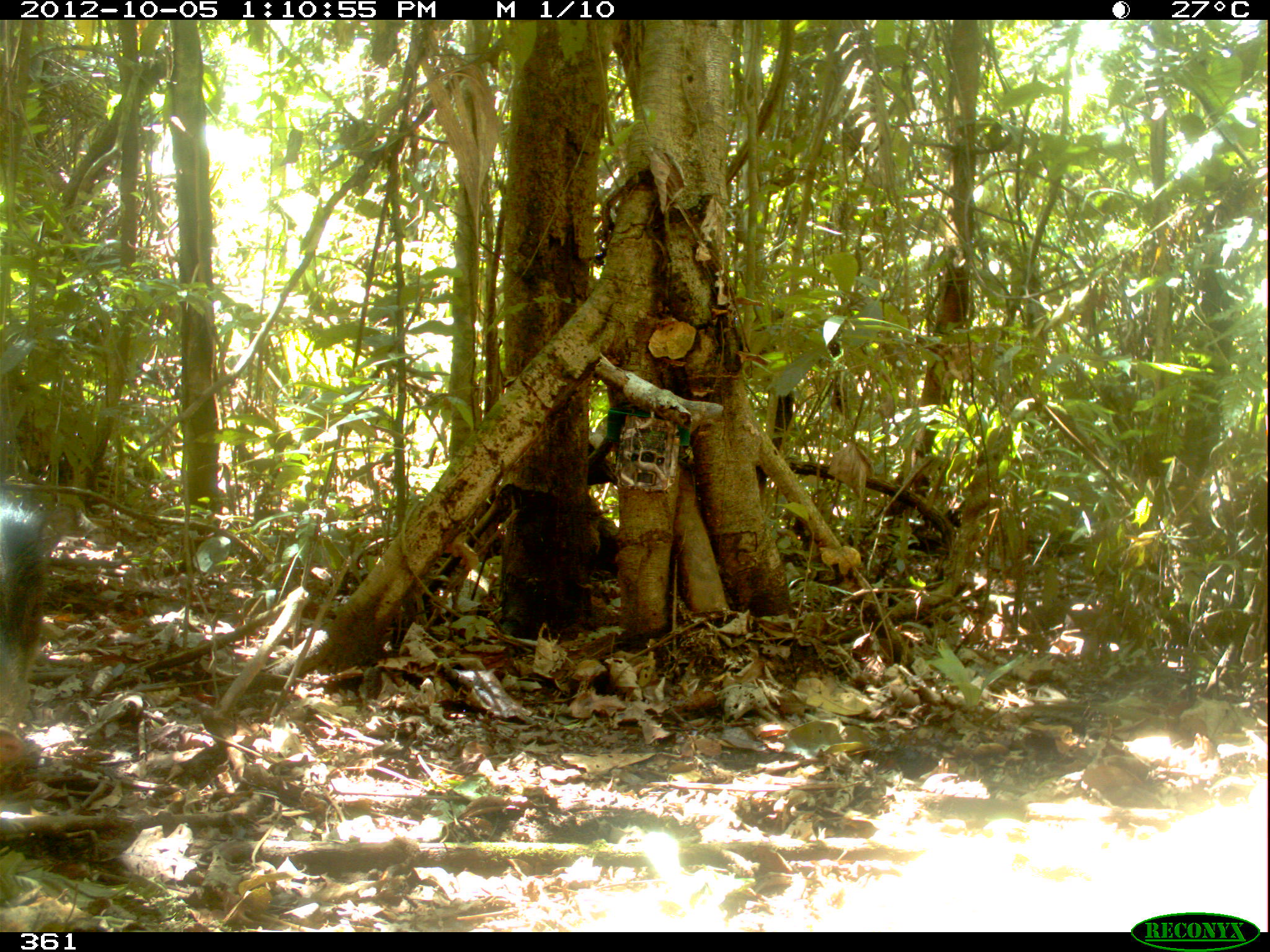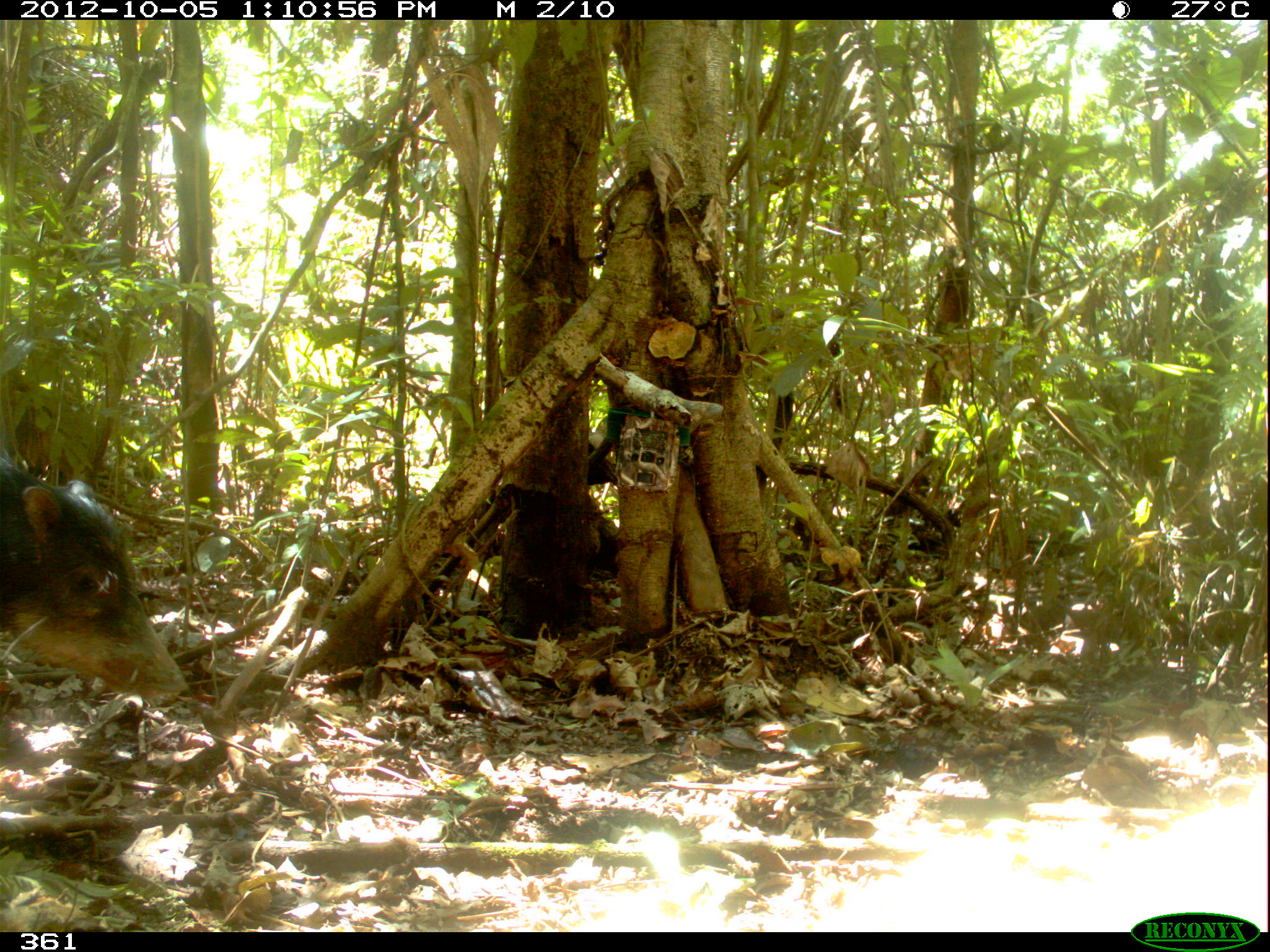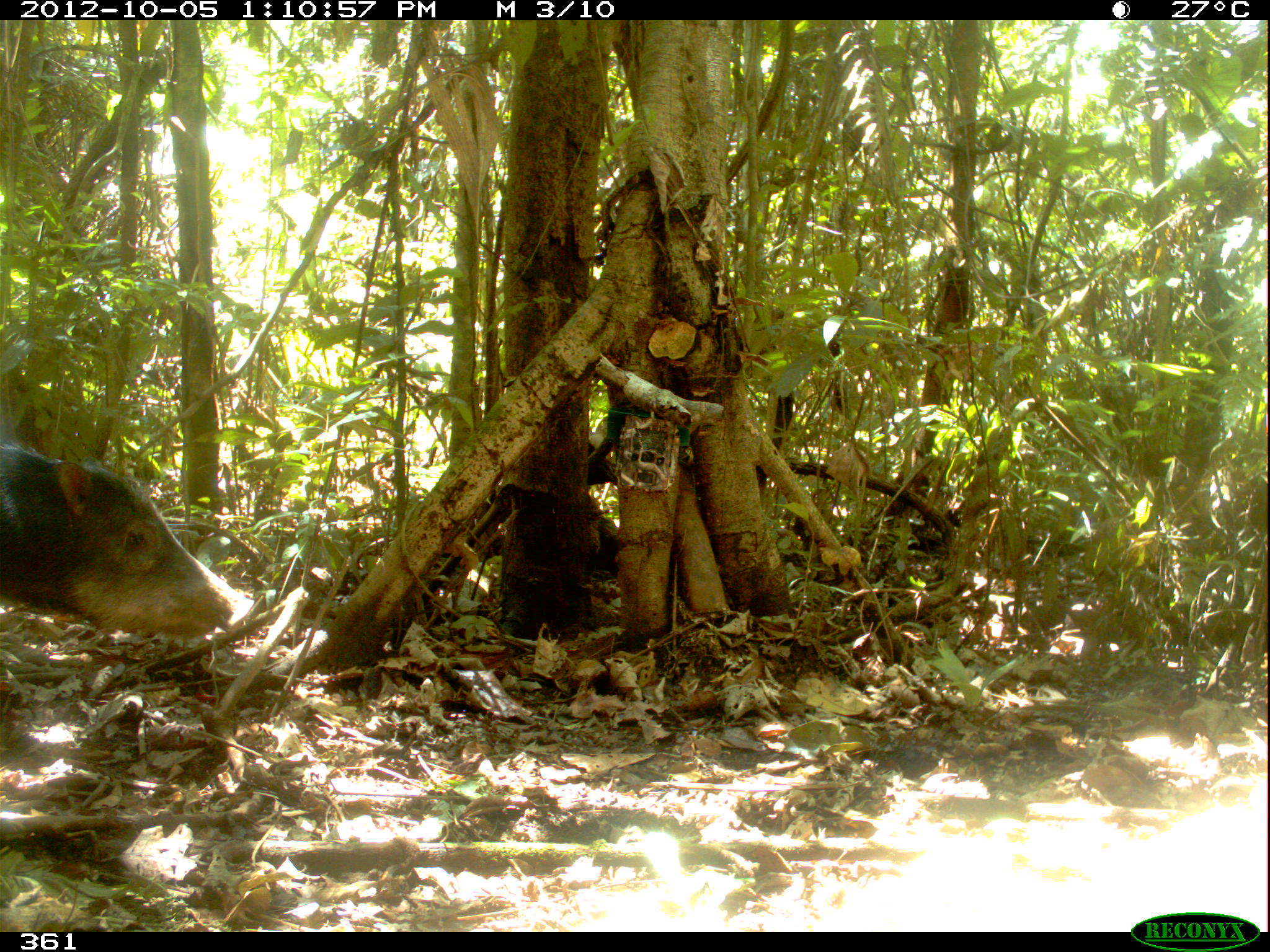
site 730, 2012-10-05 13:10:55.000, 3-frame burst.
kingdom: Animalia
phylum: Chordata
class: Mammalia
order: Artiodactyla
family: Tayassuidae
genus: Tayassu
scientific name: Tayassu pecari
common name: white-lipped peccary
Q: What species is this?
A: Tayassu pecari (white-lipped peccary).